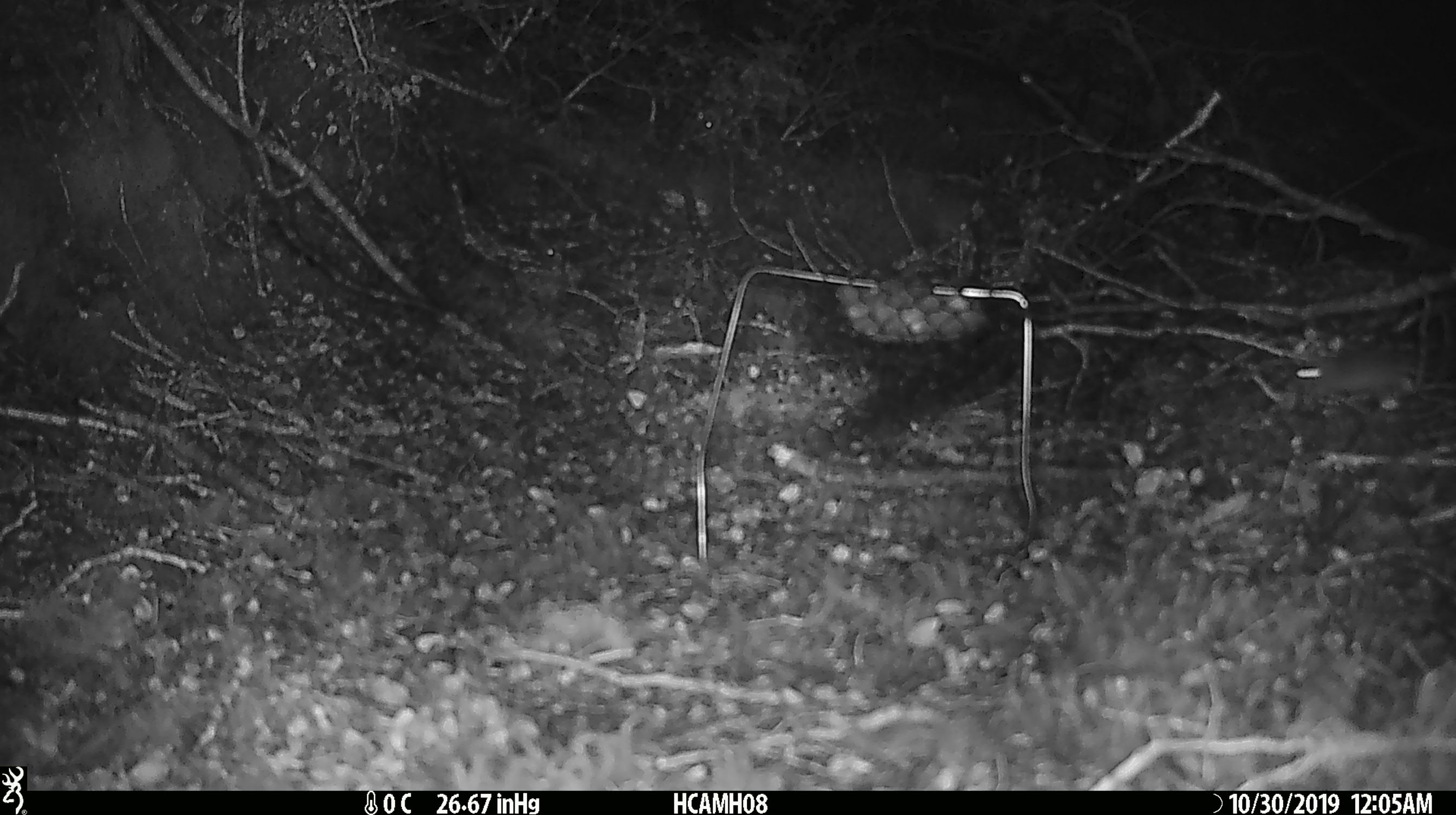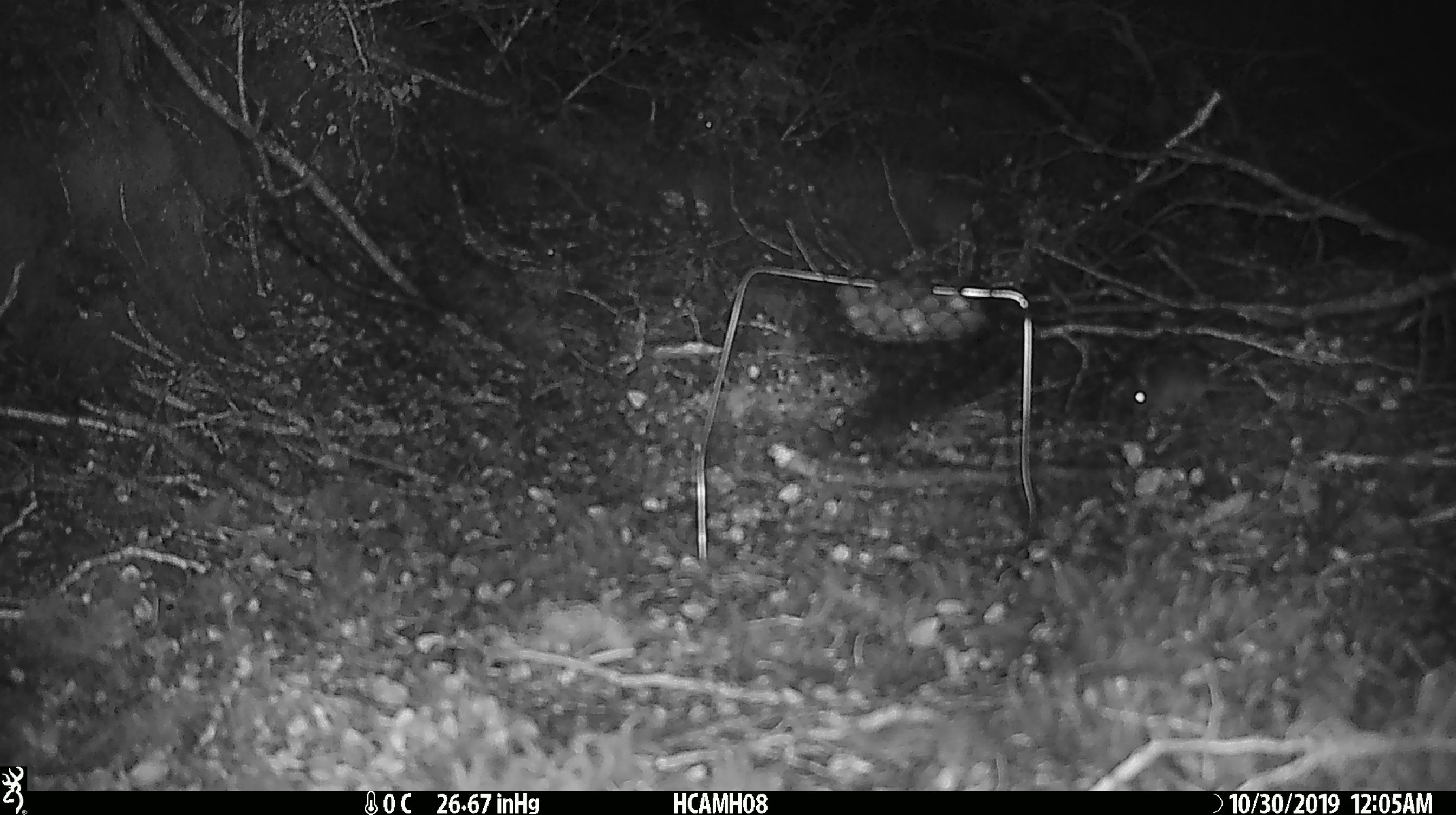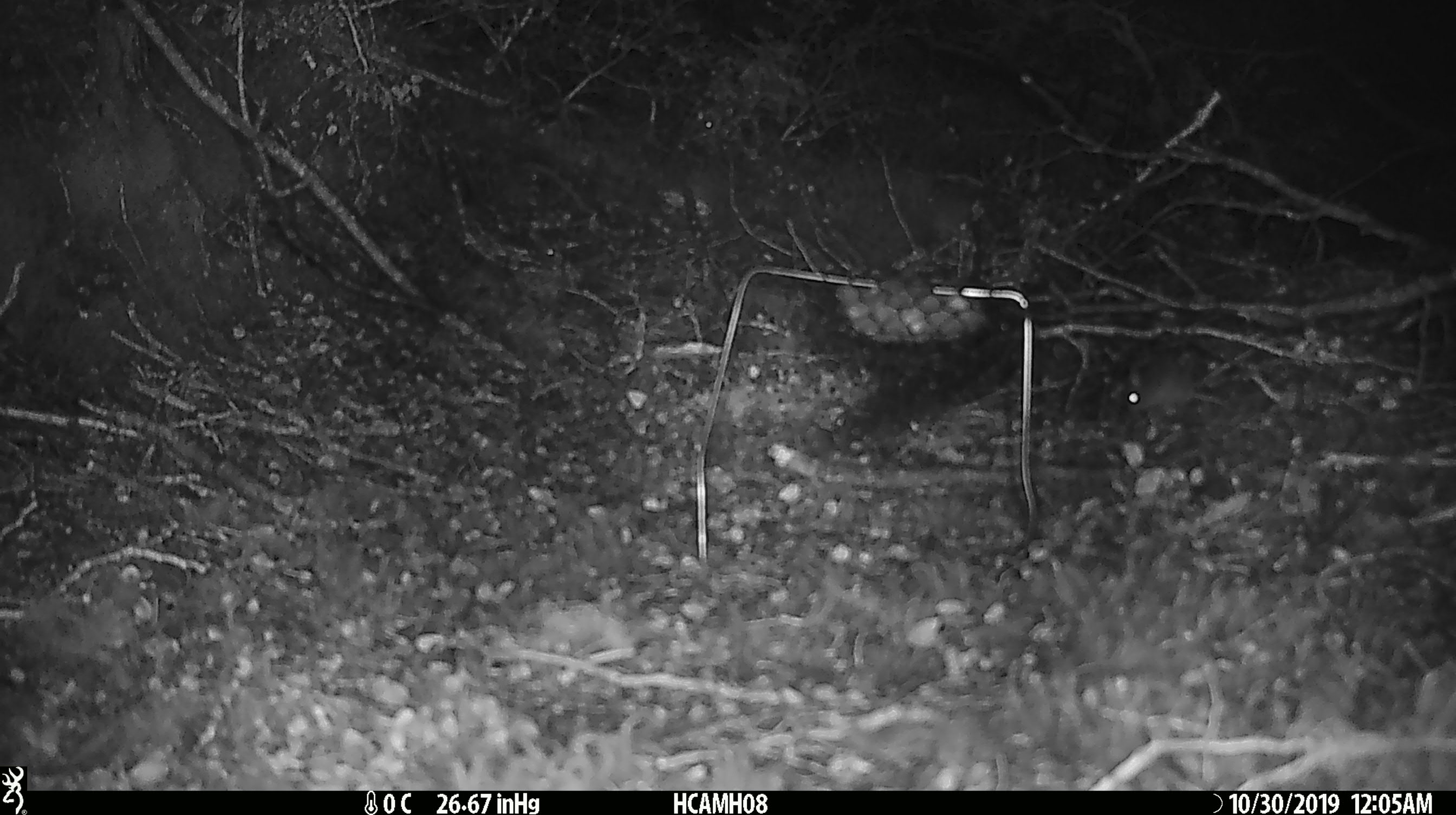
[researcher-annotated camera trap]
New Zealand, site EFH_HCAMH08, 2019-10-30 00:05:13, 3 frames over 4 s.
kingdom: Animalia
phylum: Chordata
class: Mammalia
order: Rodentia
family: Muridae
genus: Mus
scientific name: Mus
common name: mouse